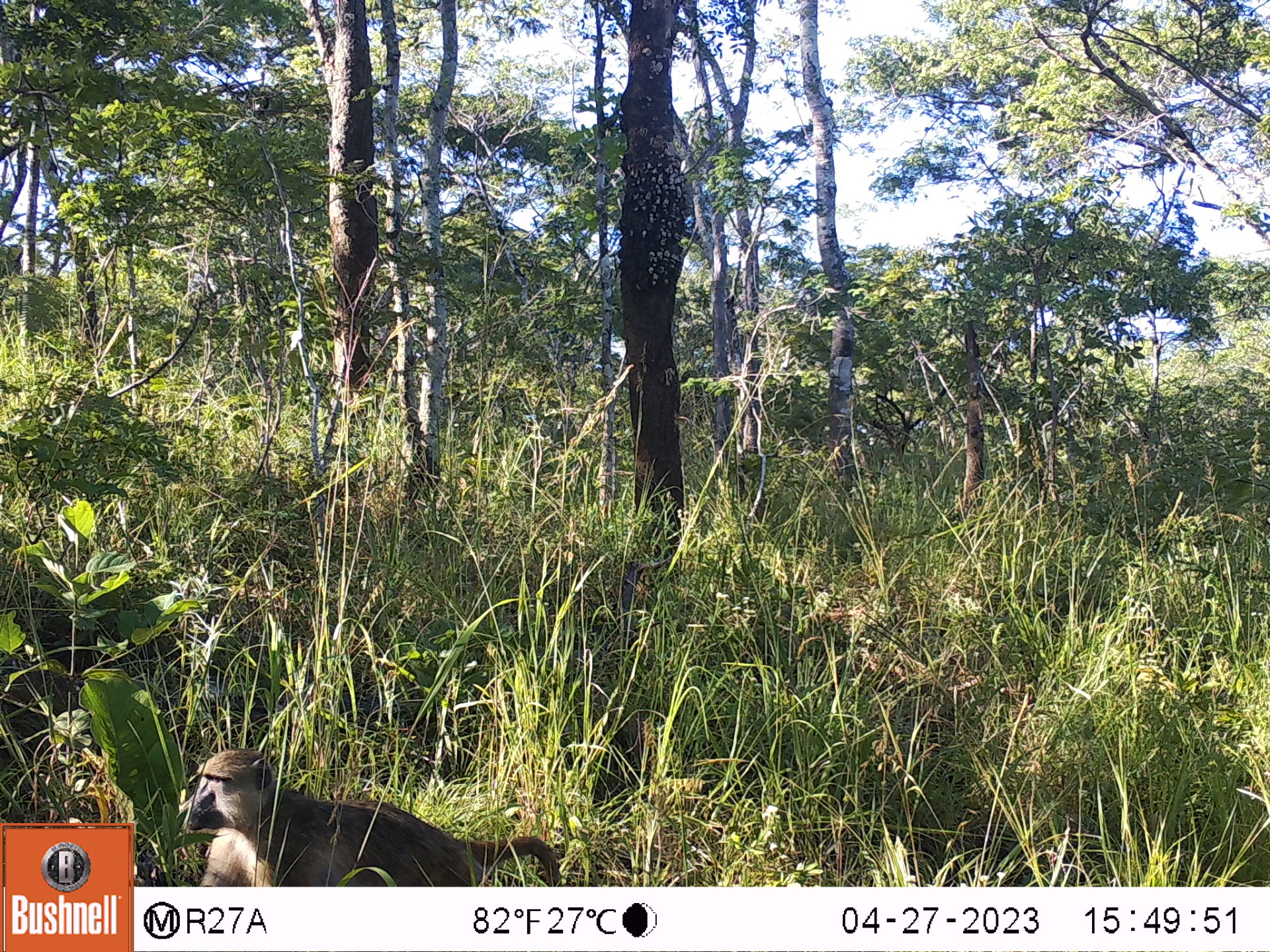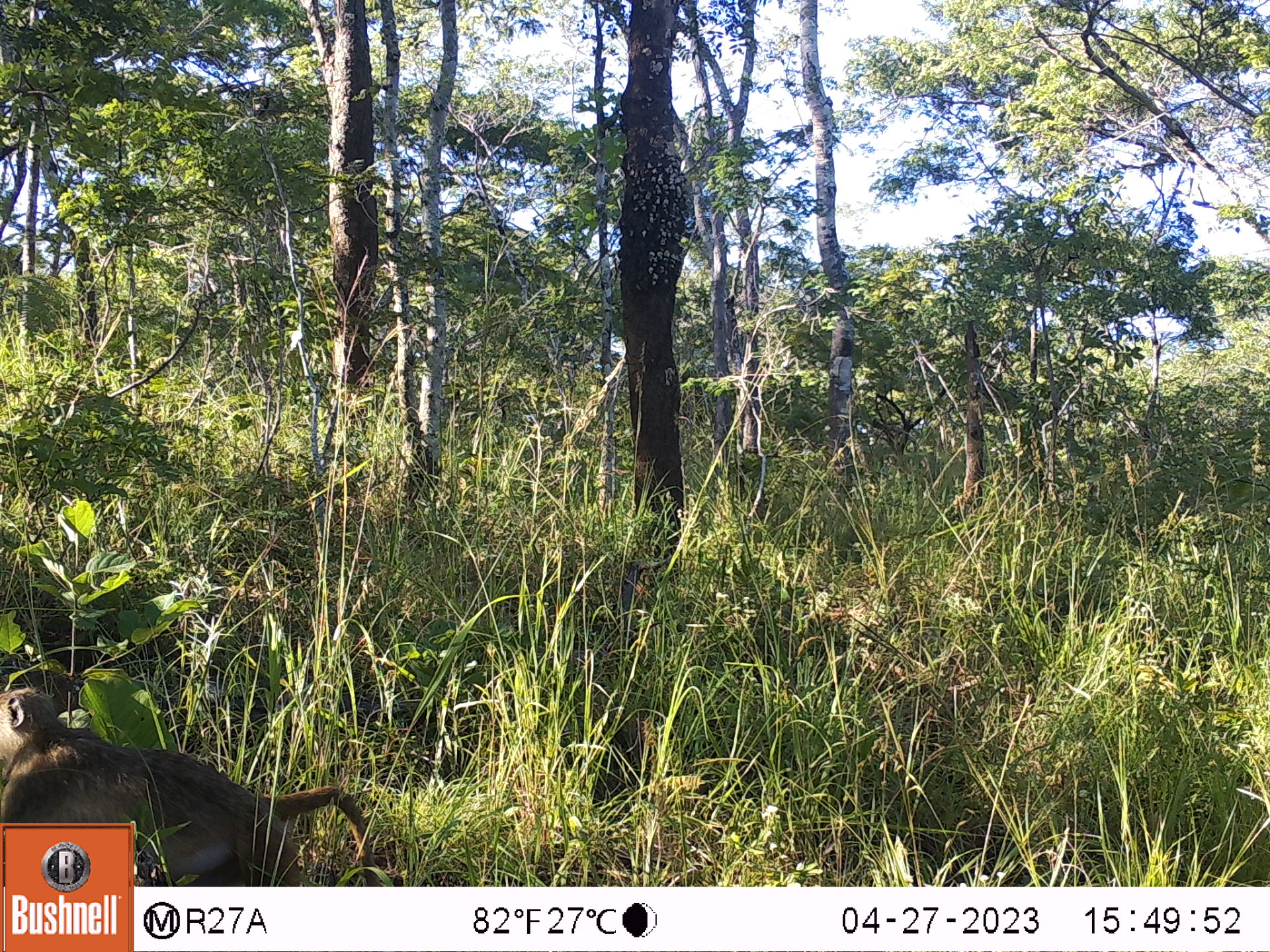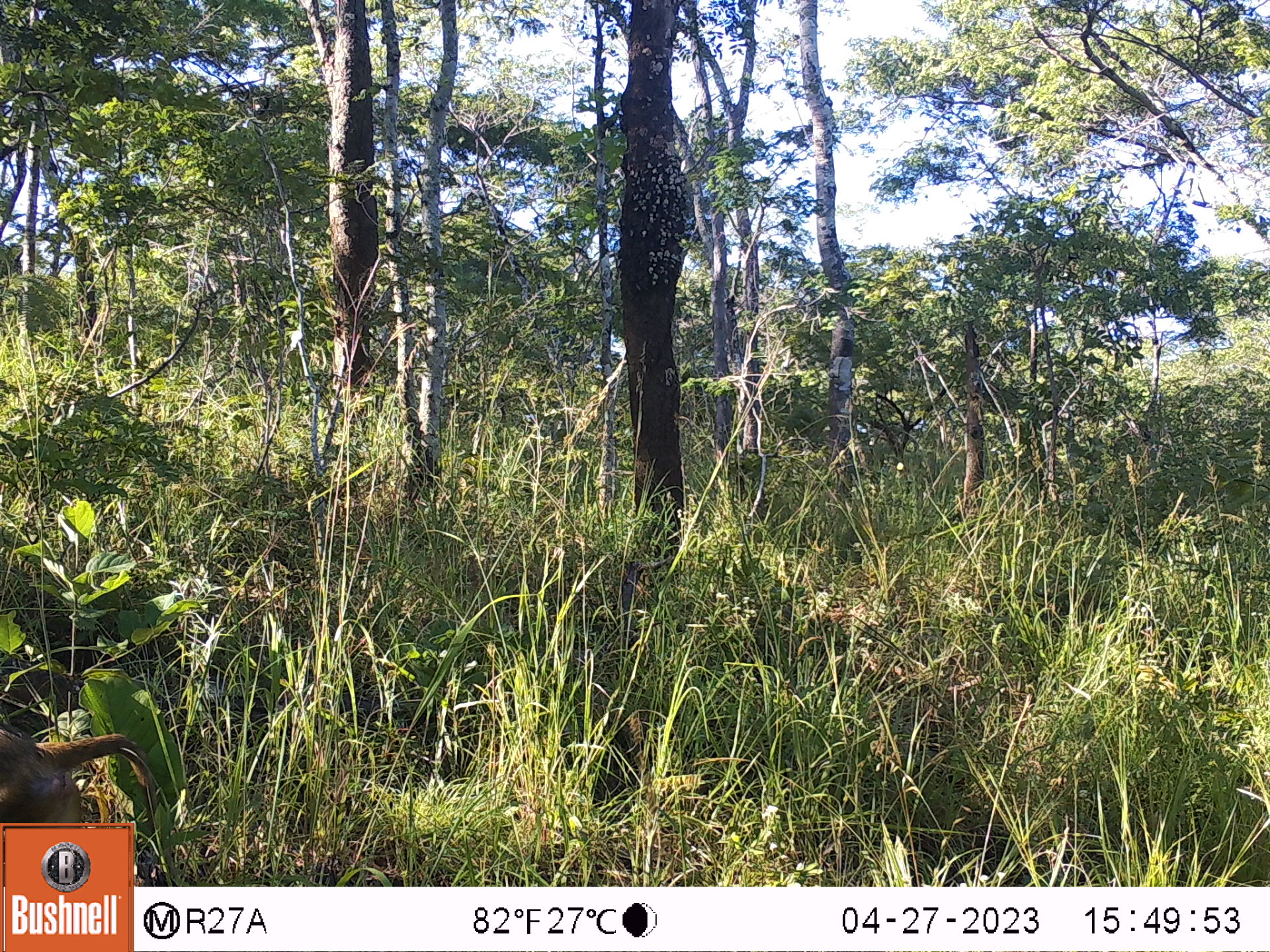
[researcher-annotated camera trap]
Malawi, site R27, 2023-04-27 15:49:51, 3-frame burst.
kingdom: Animalia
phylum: Chordata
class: Mammalia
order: Primates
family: Cercopithecidae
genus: Papio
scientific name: Papio cynocephalus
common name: yellow baboon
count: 1